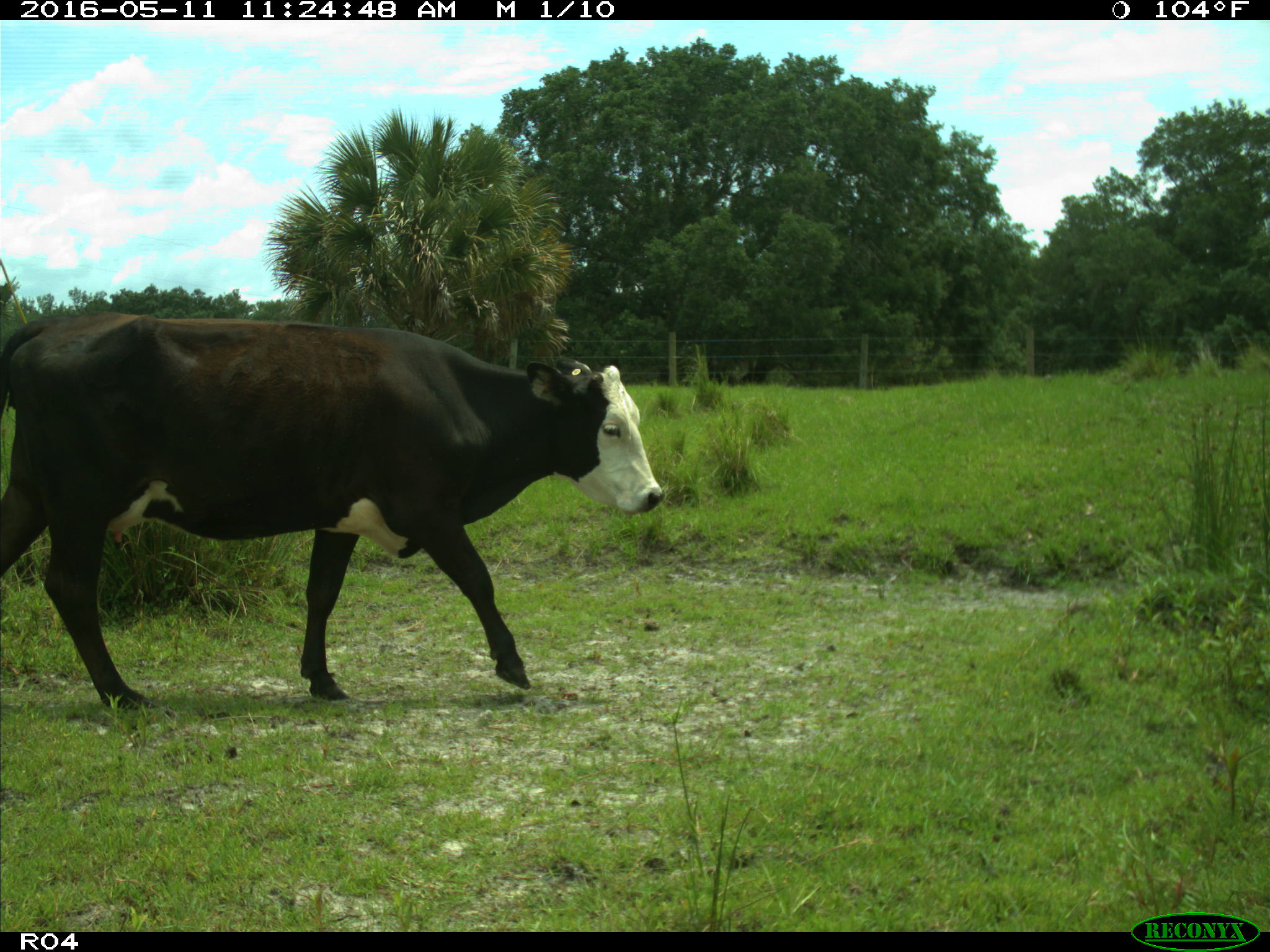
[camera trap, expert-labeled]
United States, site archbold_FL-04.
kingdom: Animalia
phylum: Chordata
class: Mammalia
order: Artiodactyla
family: Bovidae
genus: Bos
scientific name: Bos taurus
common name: domestic cow